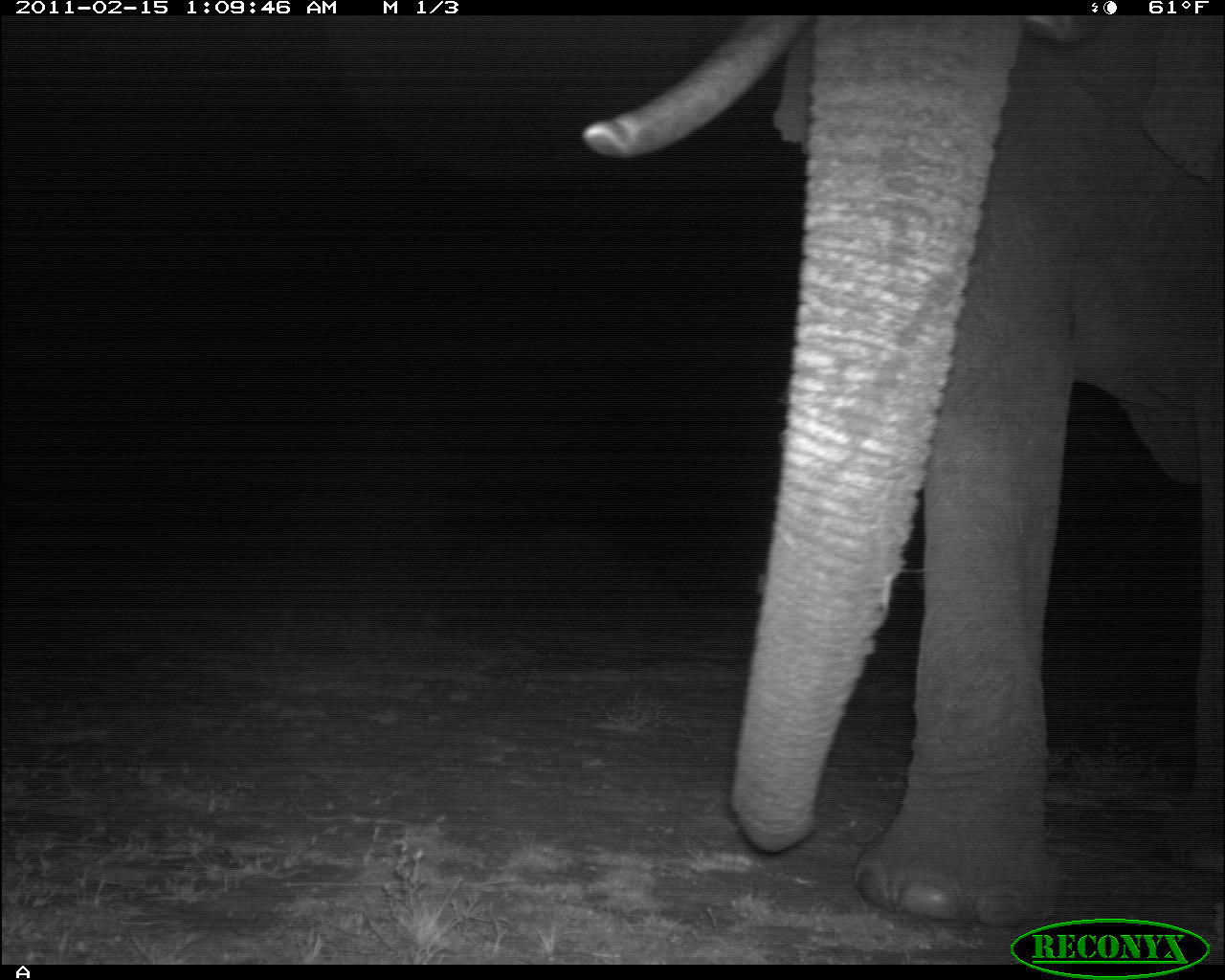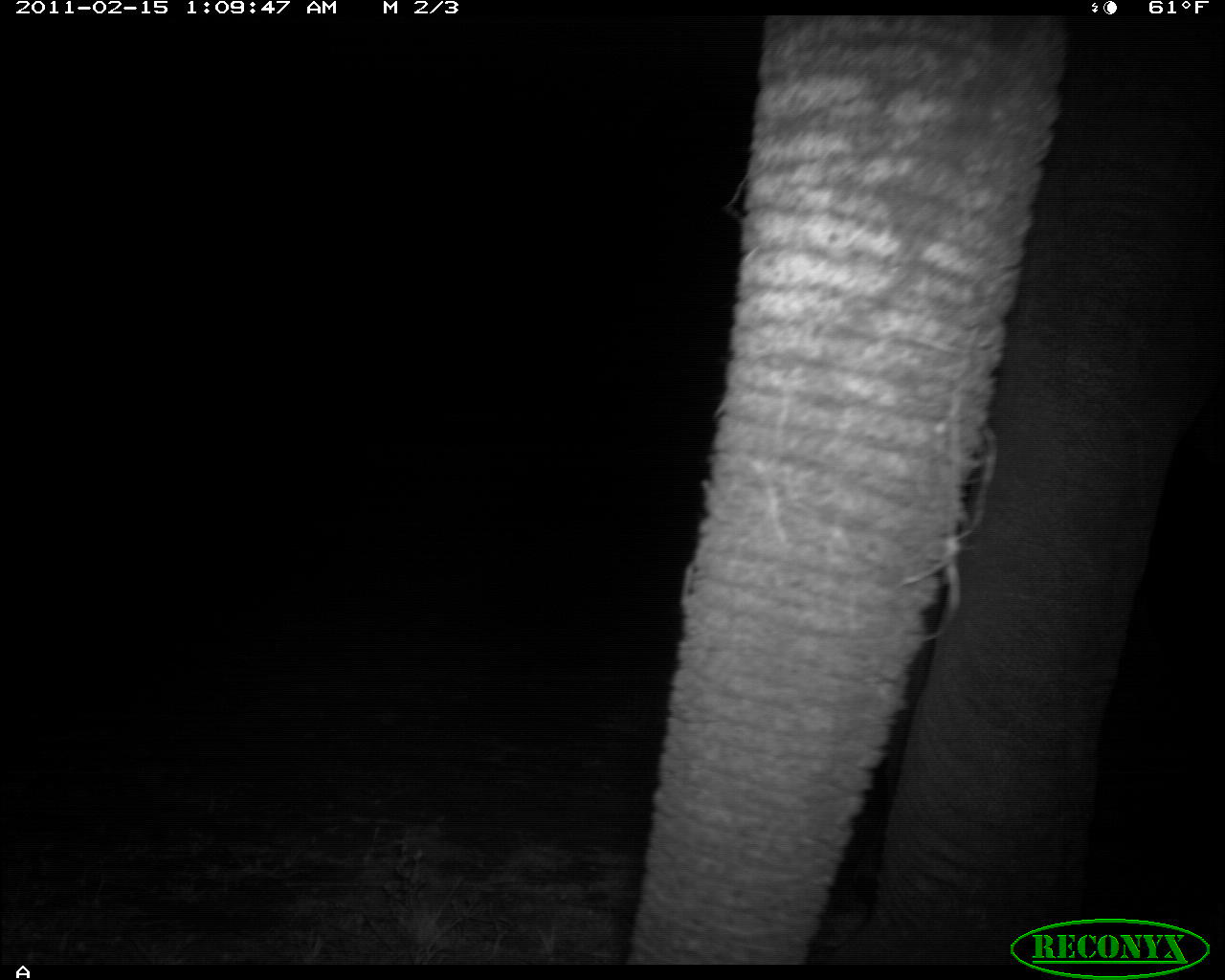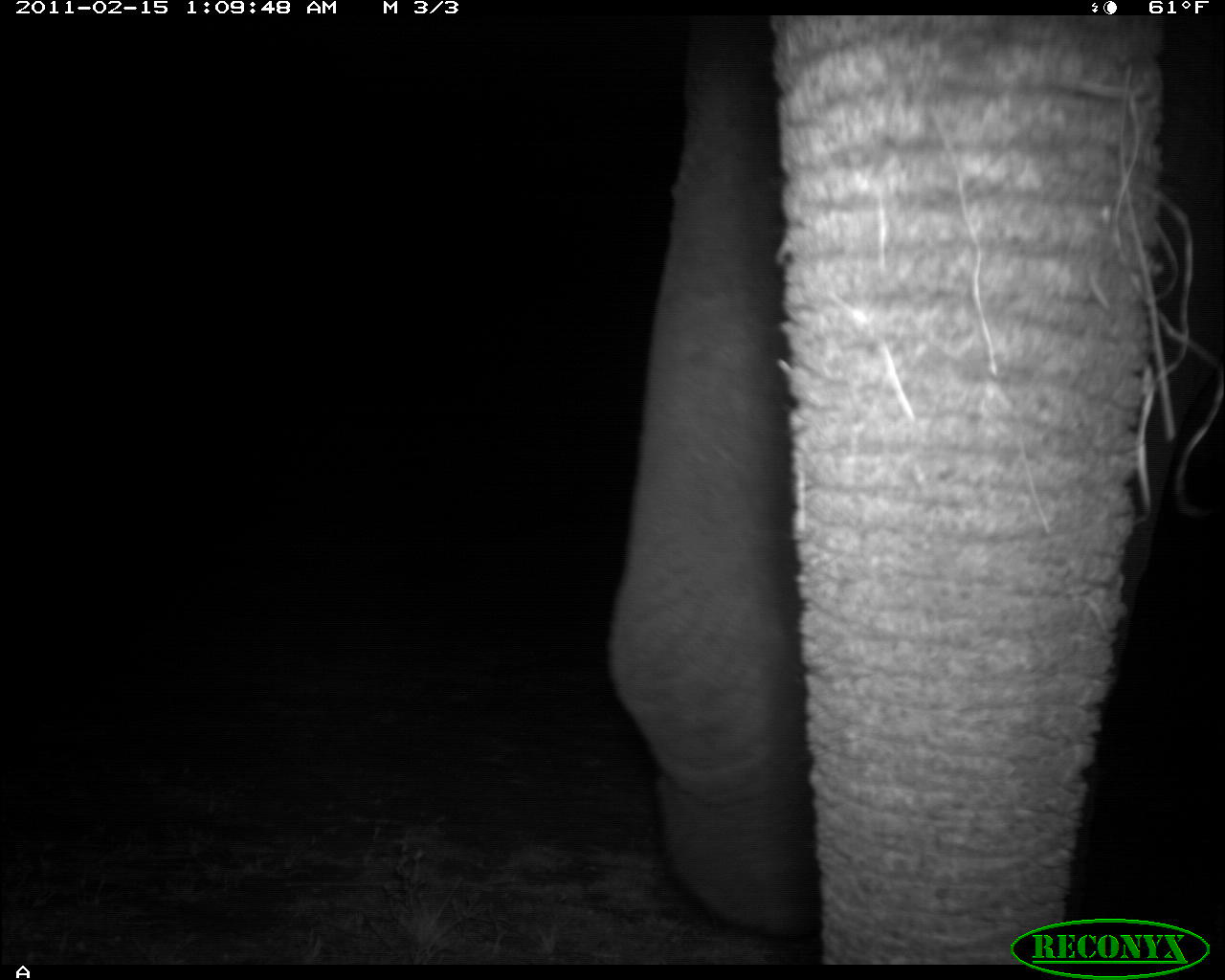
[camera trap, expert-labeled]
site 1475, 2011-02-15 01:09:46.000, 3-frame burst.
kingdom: Animalia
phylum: Chordata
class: Mammalia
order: Proboscidea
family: Elephantidae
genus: Loxodonta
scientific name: Loxodonta africana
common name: african bush elephant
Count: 1.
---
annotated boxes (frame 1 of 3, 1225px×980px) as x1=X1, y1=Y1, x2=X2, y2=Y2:
loxodonta africana: x1=579, y1=12, x2=1225, y2=927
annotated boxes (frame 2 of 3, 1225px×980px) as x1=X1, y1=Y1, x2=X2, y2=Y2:
loxodonta africana: x1=627, y1=16, x2=1219, y2=964